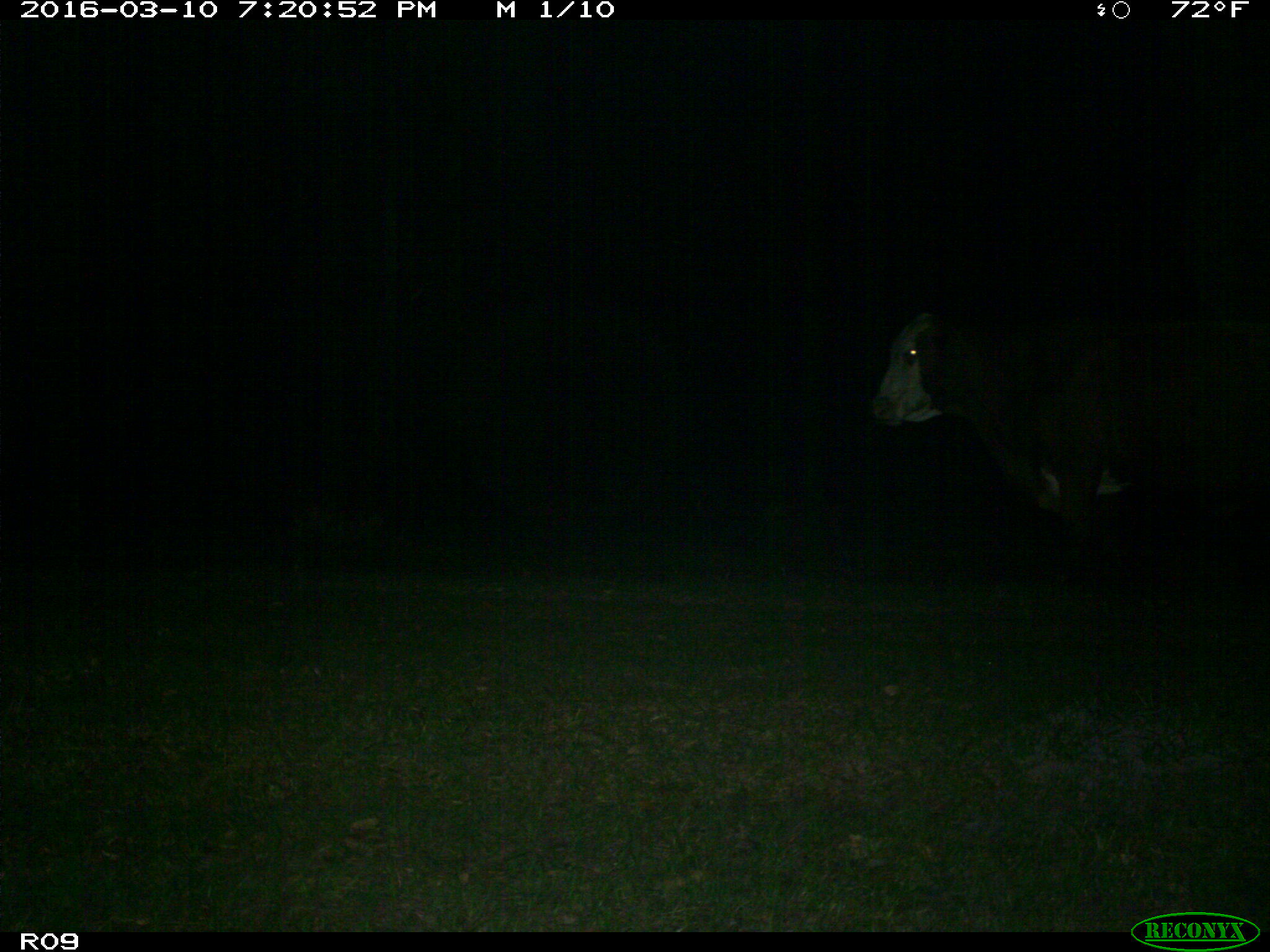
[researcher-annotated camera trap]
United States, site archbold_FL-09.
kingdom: Animalia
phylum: Chordata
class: Mammalia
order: Artiodactyla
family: Bovidae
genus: Bos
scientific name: Bos taurus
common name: domestic cow